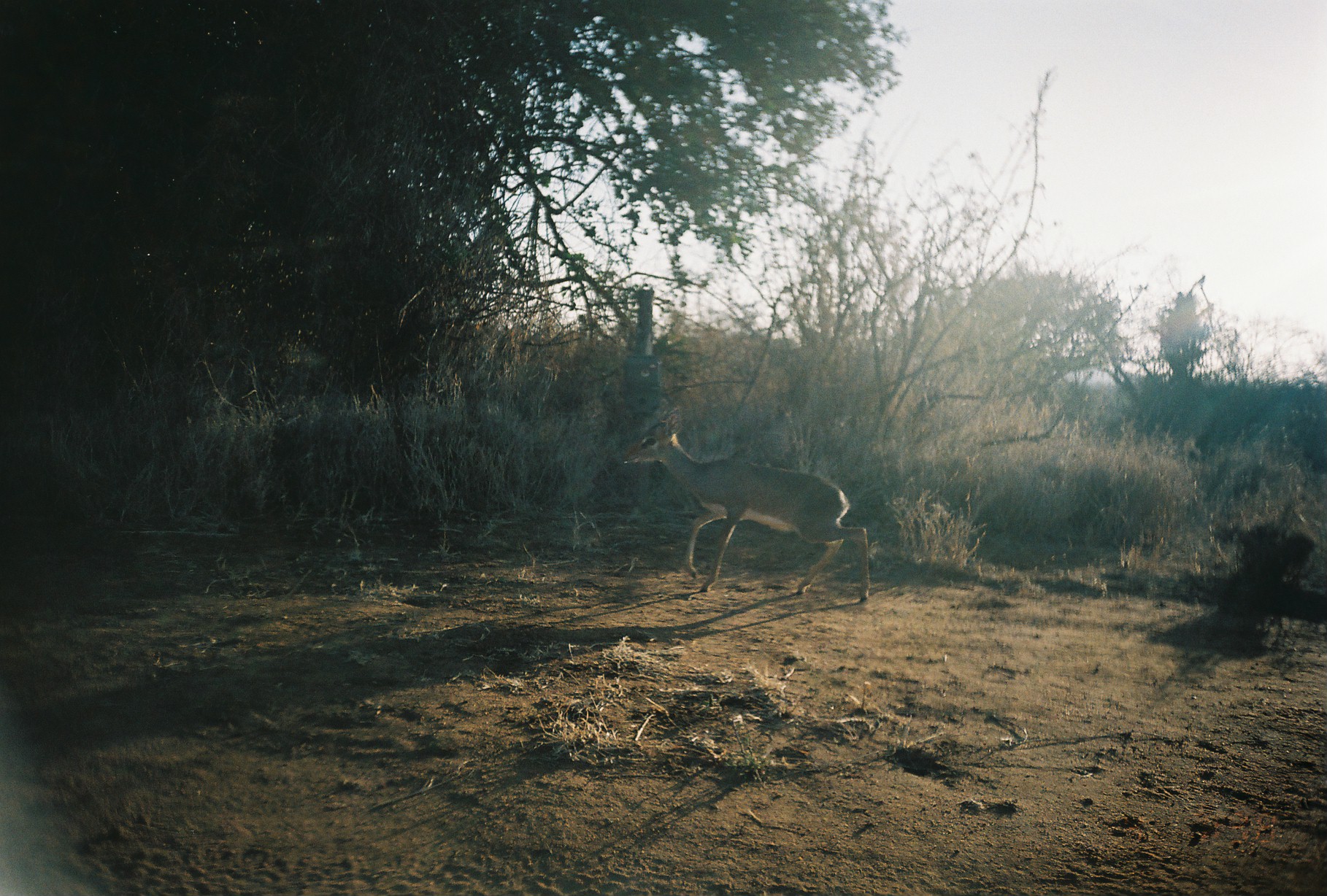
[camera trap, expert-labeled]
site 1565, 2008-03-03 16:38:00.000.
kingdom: Animalia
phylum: Chordata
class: Mammalia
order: Artiodactyla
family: Bovidae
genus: Madoqua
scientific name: Madoqua guentheri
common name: günther's dik-dik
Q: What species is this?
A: Madoqua guentheri (günther's dik-dik).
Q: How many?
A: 1.